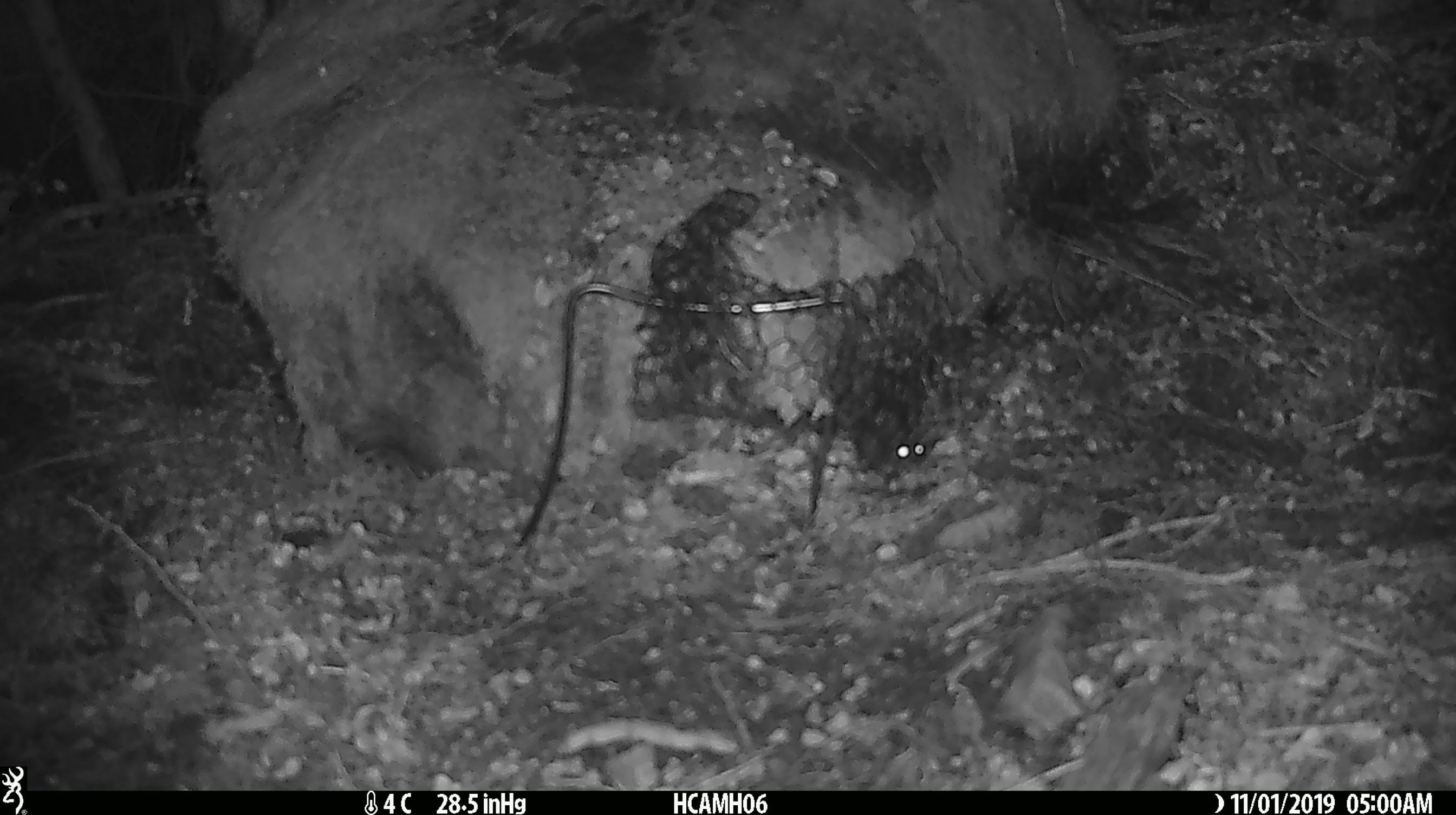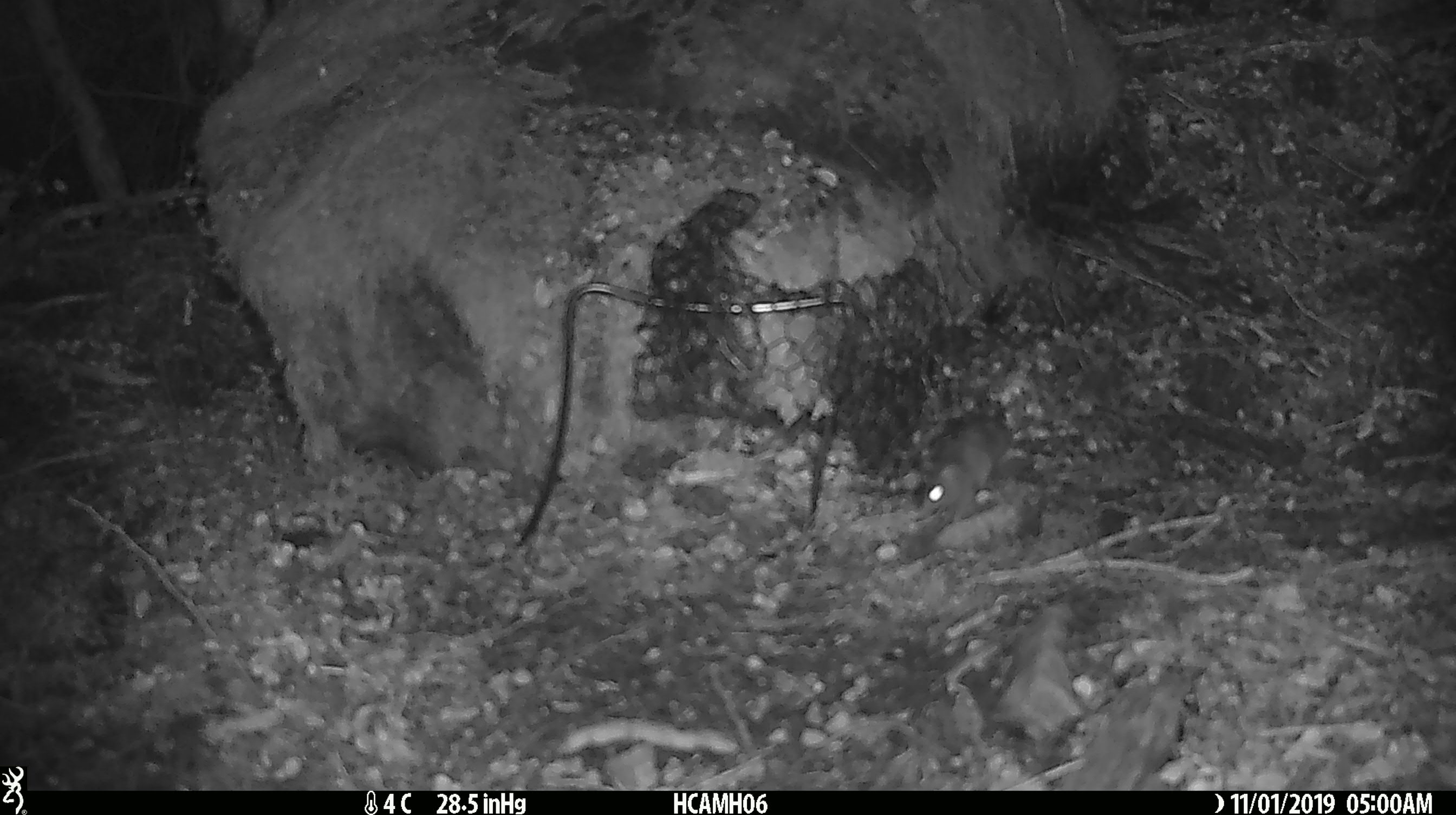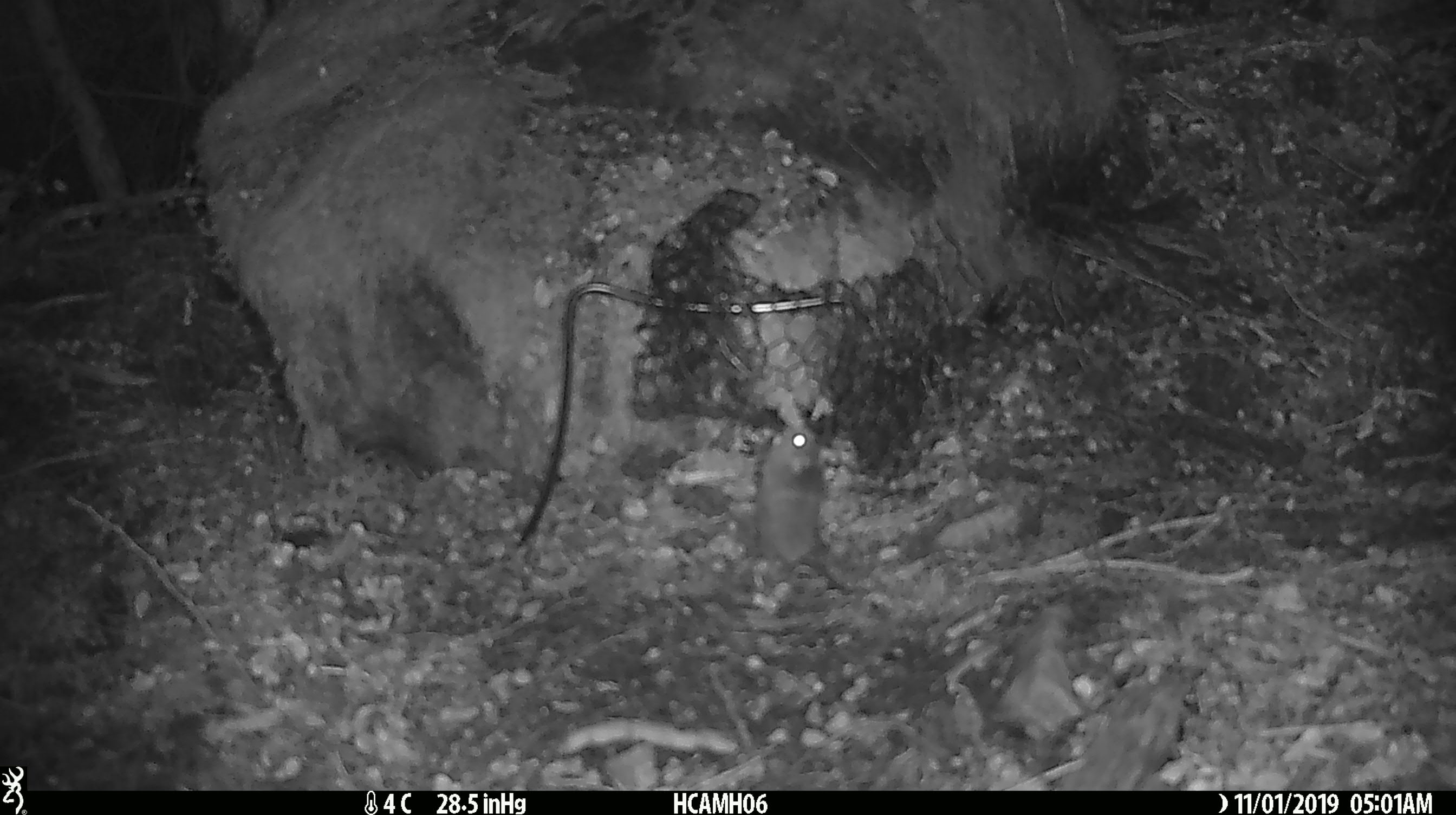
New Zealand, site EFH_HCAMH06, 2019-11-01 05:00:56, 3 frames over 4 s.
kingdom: Animalia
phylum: Chordata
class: Mammalia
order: Rodentia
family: Muridae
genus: Mus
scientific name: Mus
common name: mouse